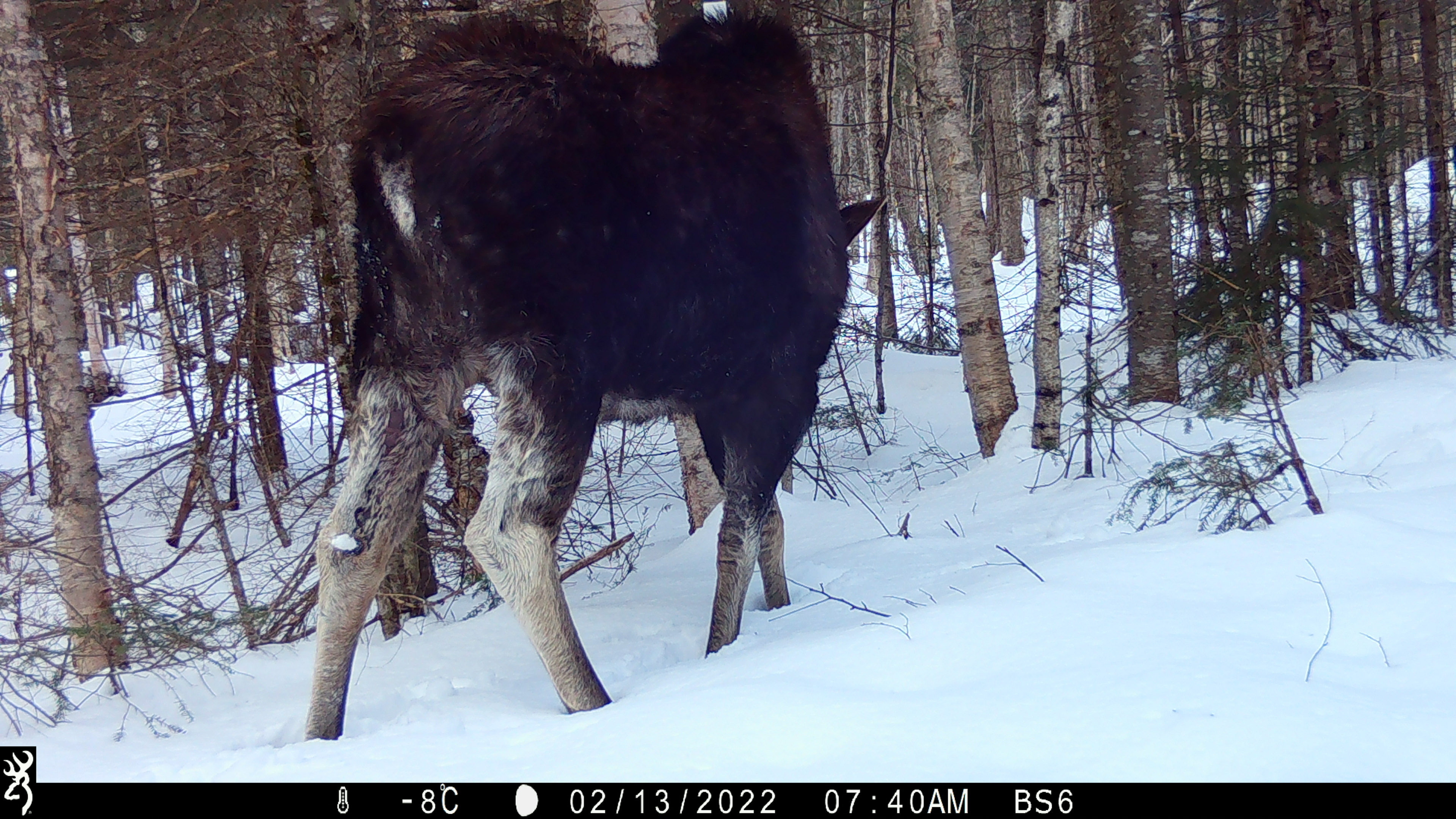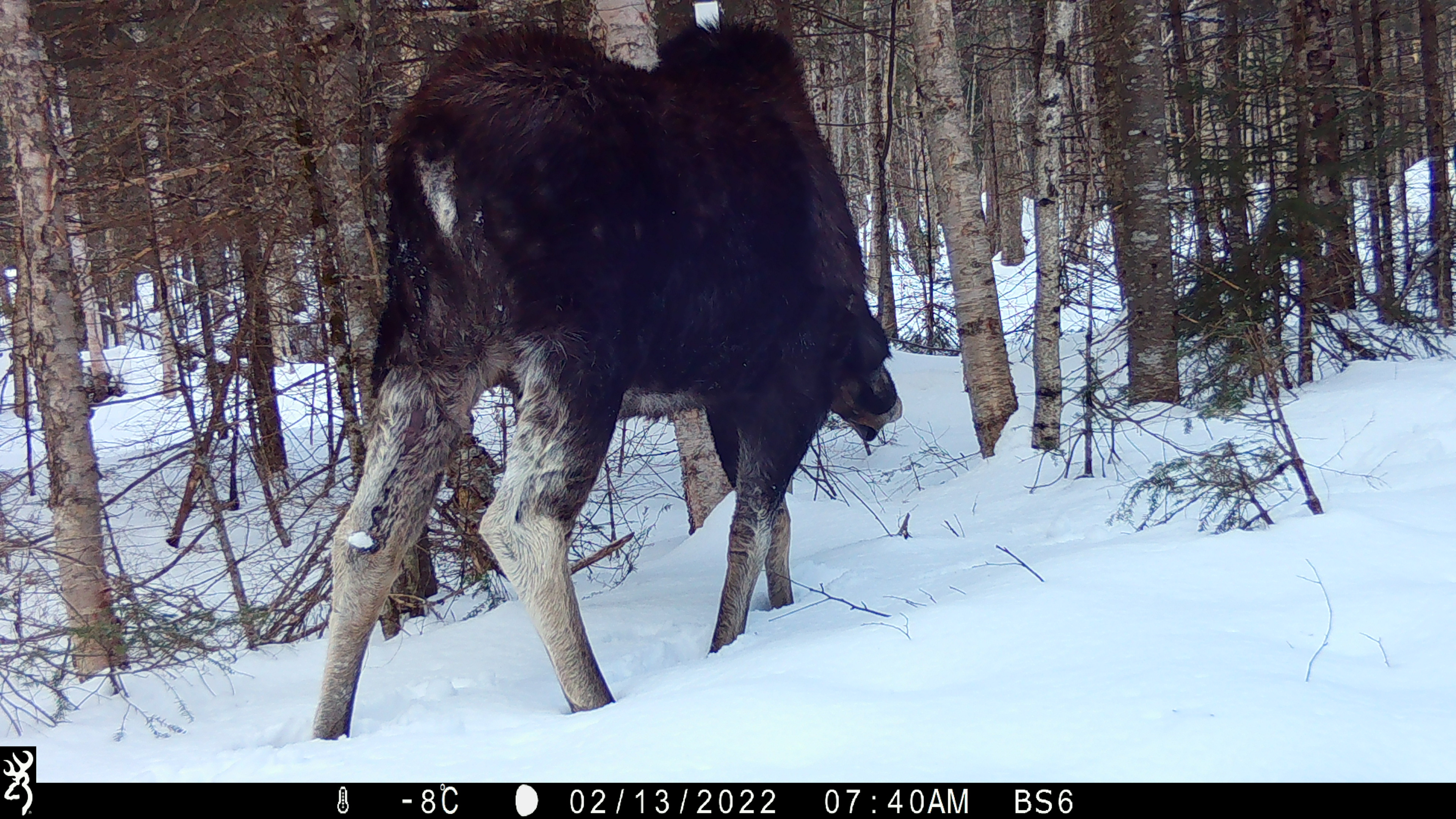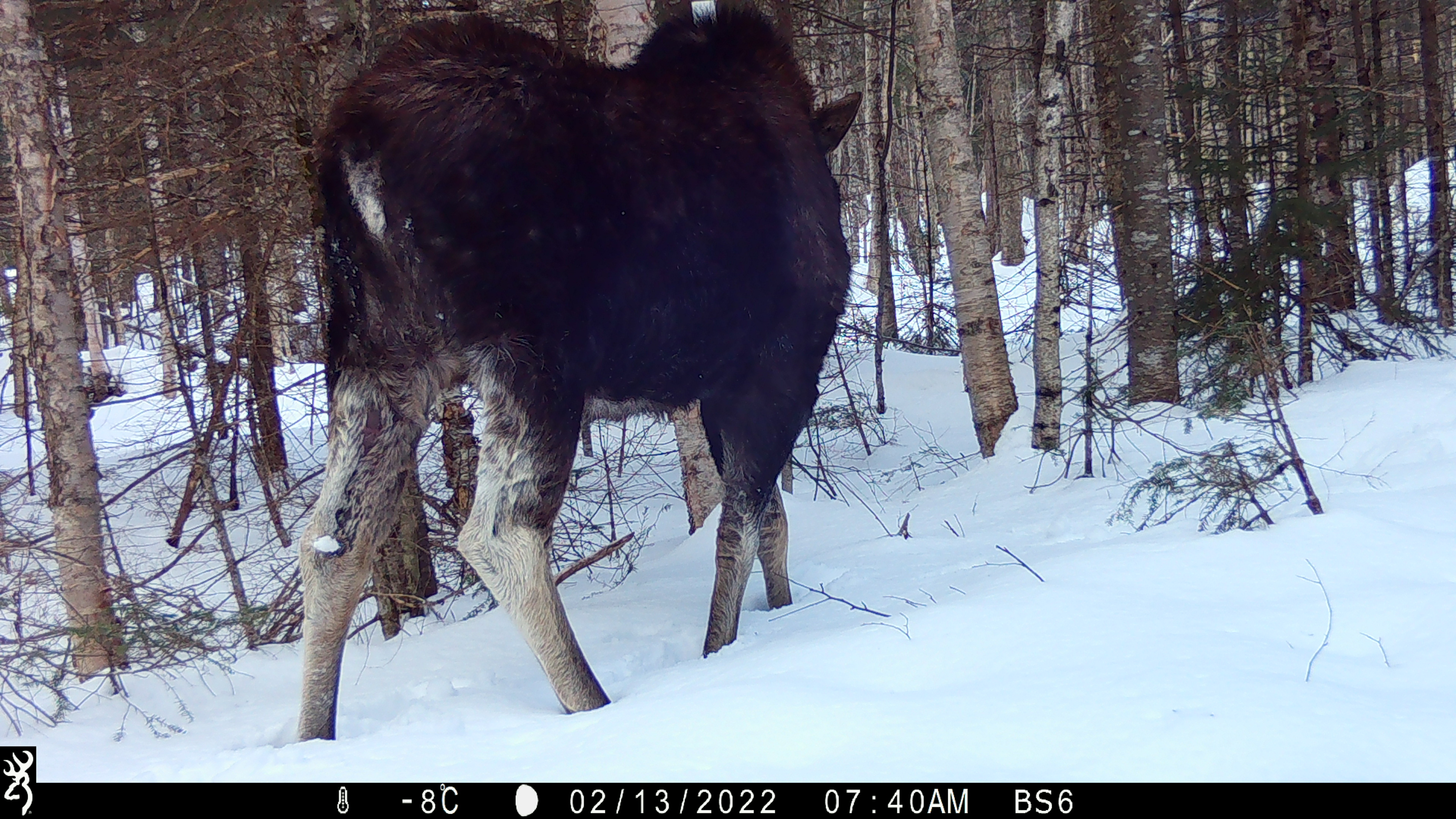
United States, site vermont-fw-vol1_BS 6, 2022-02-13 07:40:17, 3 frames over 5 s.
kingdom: Animalia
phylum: Chordata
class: Mammalia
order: Artiodactyla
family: Cervidae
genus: Alces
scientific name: Alces alces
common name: moose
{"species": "moose (Alces alces)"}